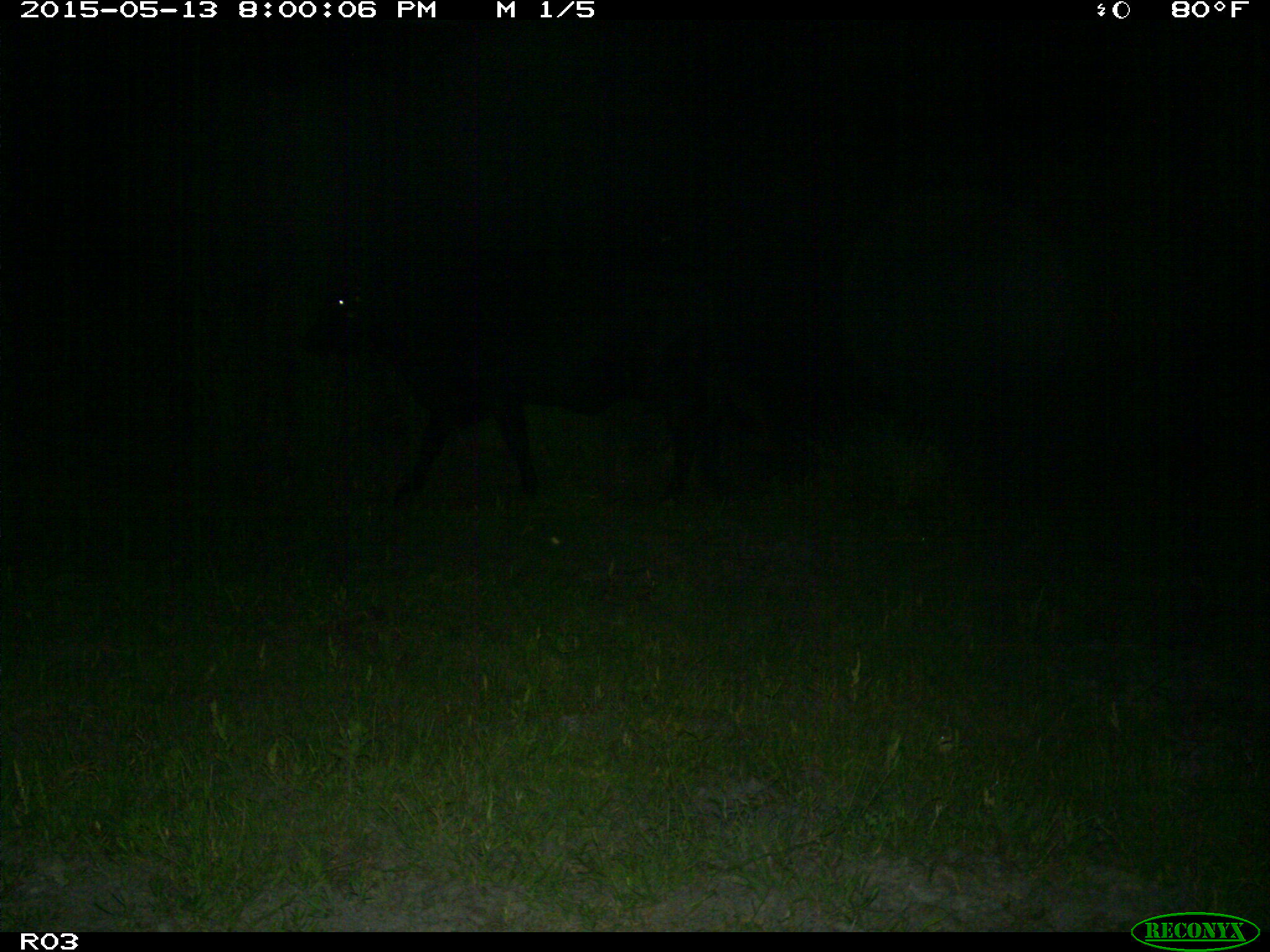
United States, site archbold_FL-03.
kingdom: Animalia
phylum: Chordata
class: Mammalia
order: Artiodactyla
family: Bovidae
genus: Bos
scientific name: Bos taurus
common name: domestic cow